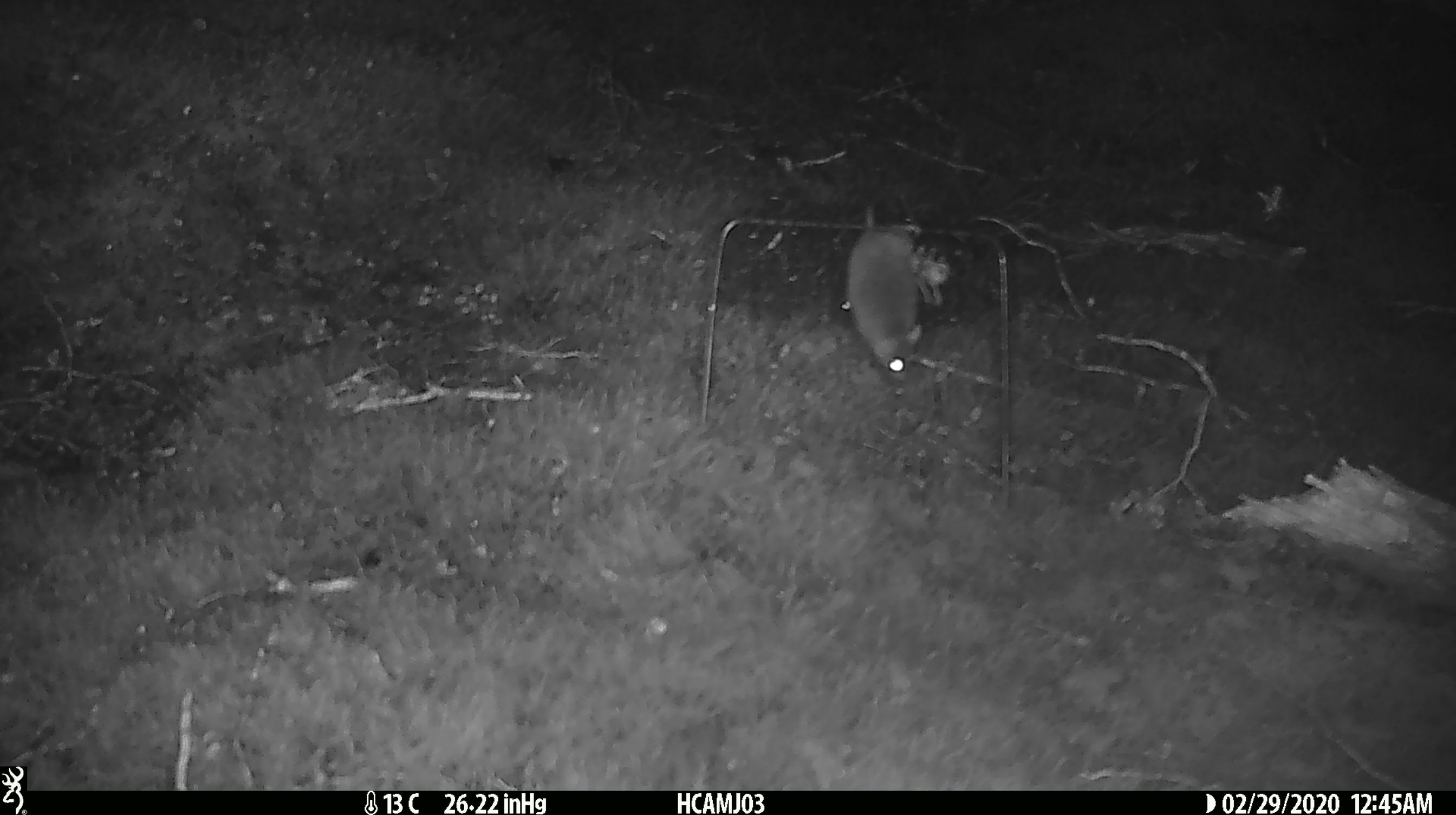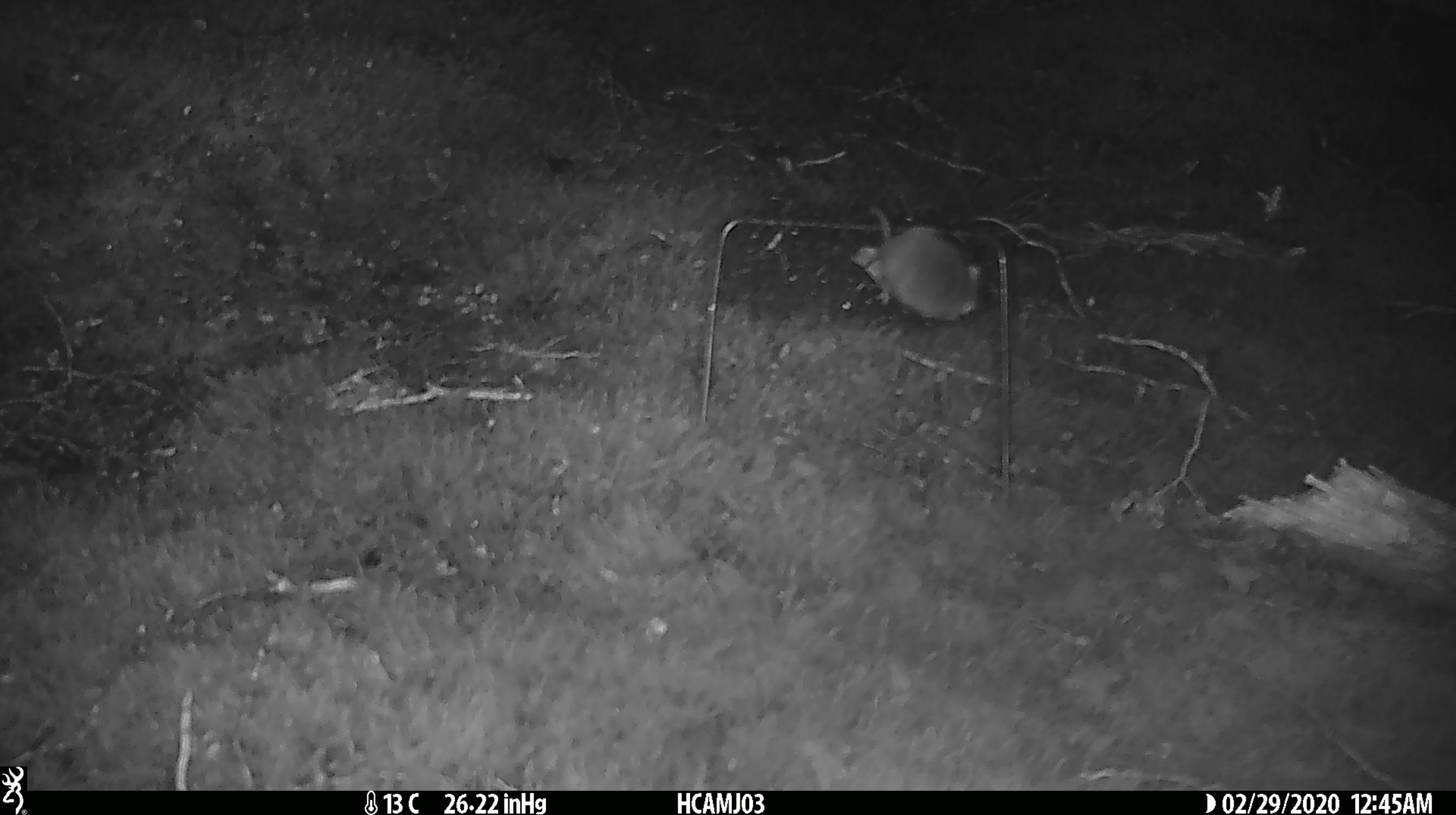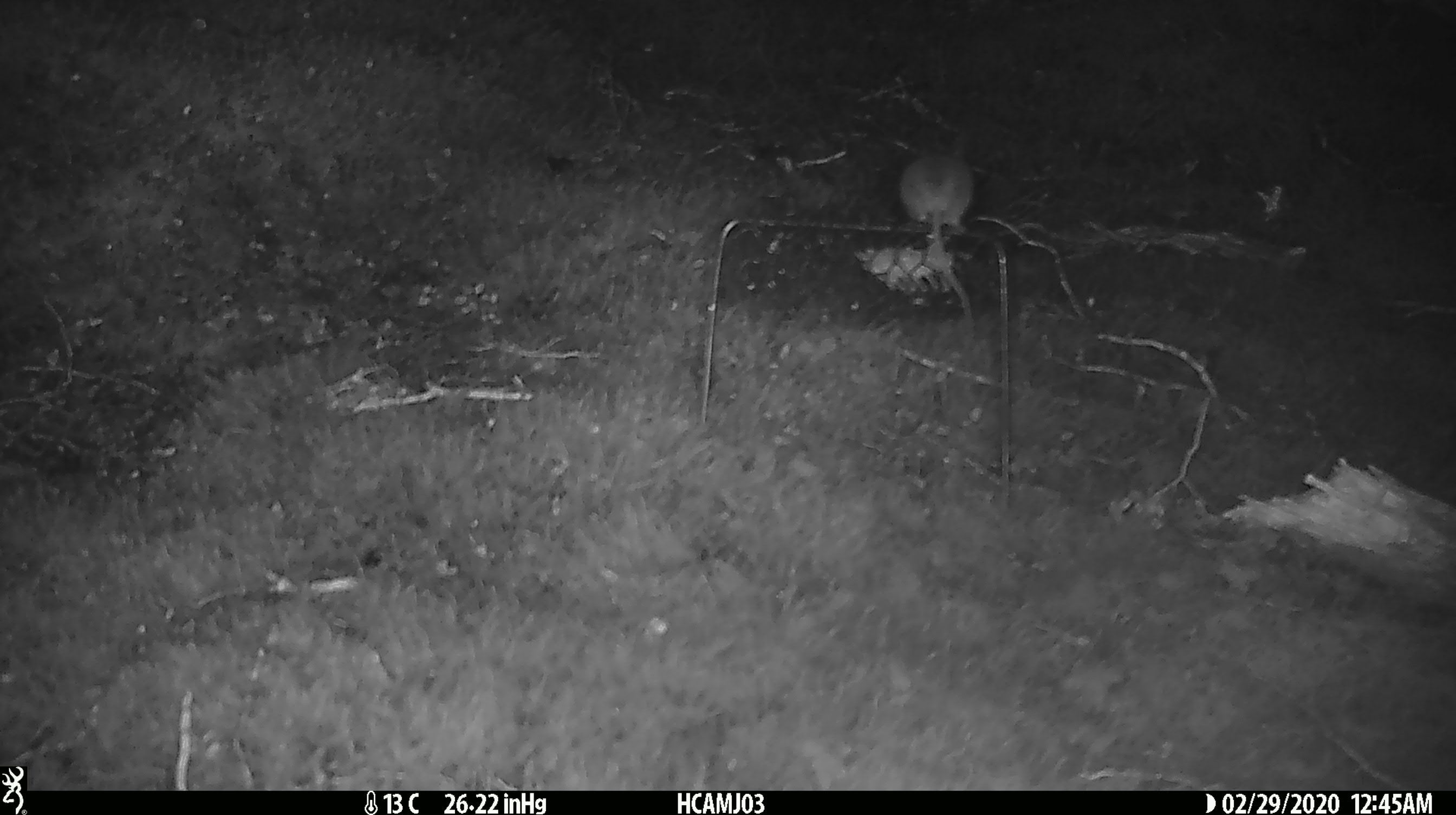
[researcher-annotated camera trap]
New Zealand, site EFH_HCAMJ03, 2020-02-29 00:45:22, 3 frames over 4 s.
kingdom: Animalia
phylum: Chordata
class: Mammalia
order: Rodentia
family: Muridae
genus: Mus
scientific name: Mus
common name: mouse